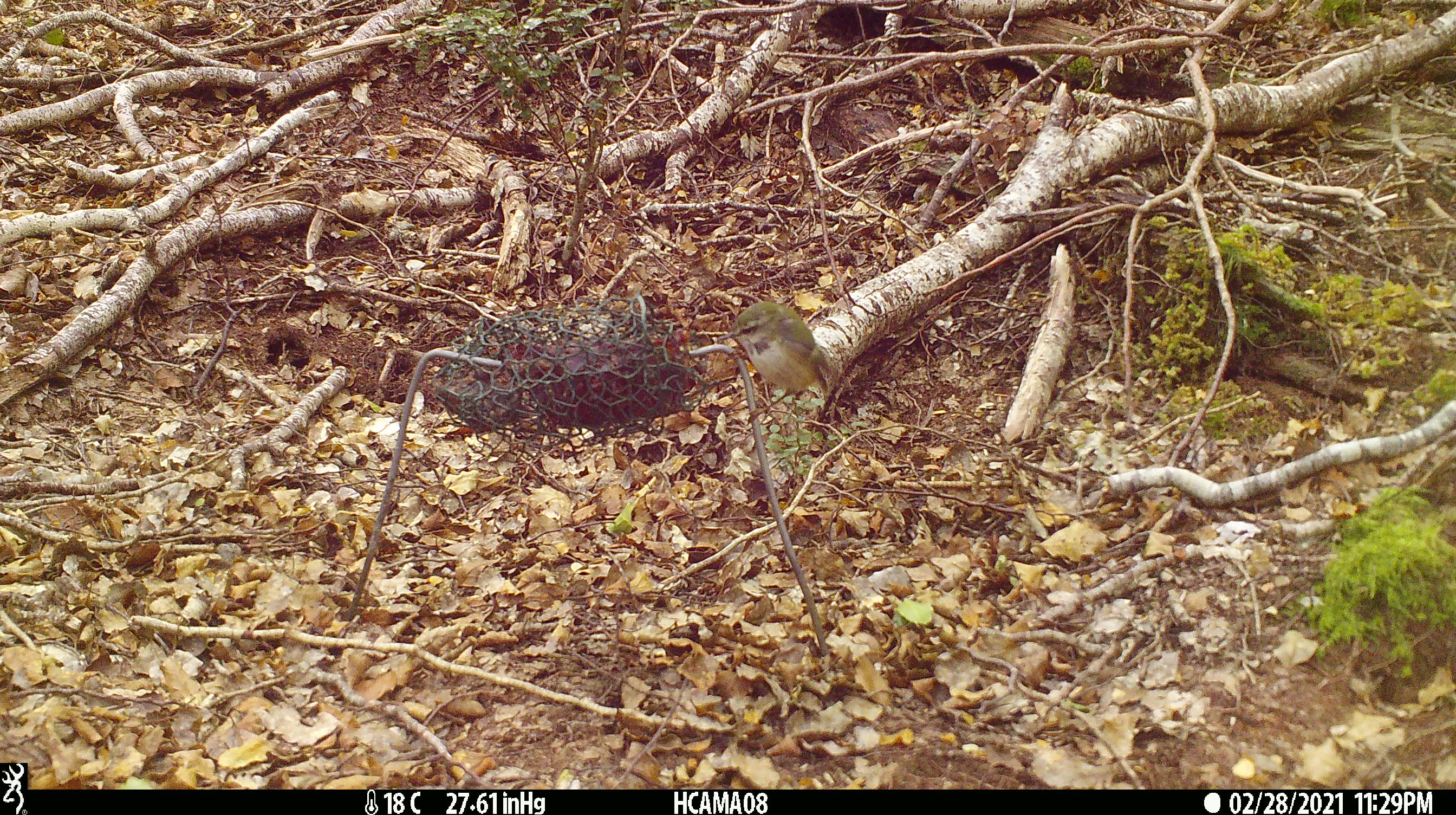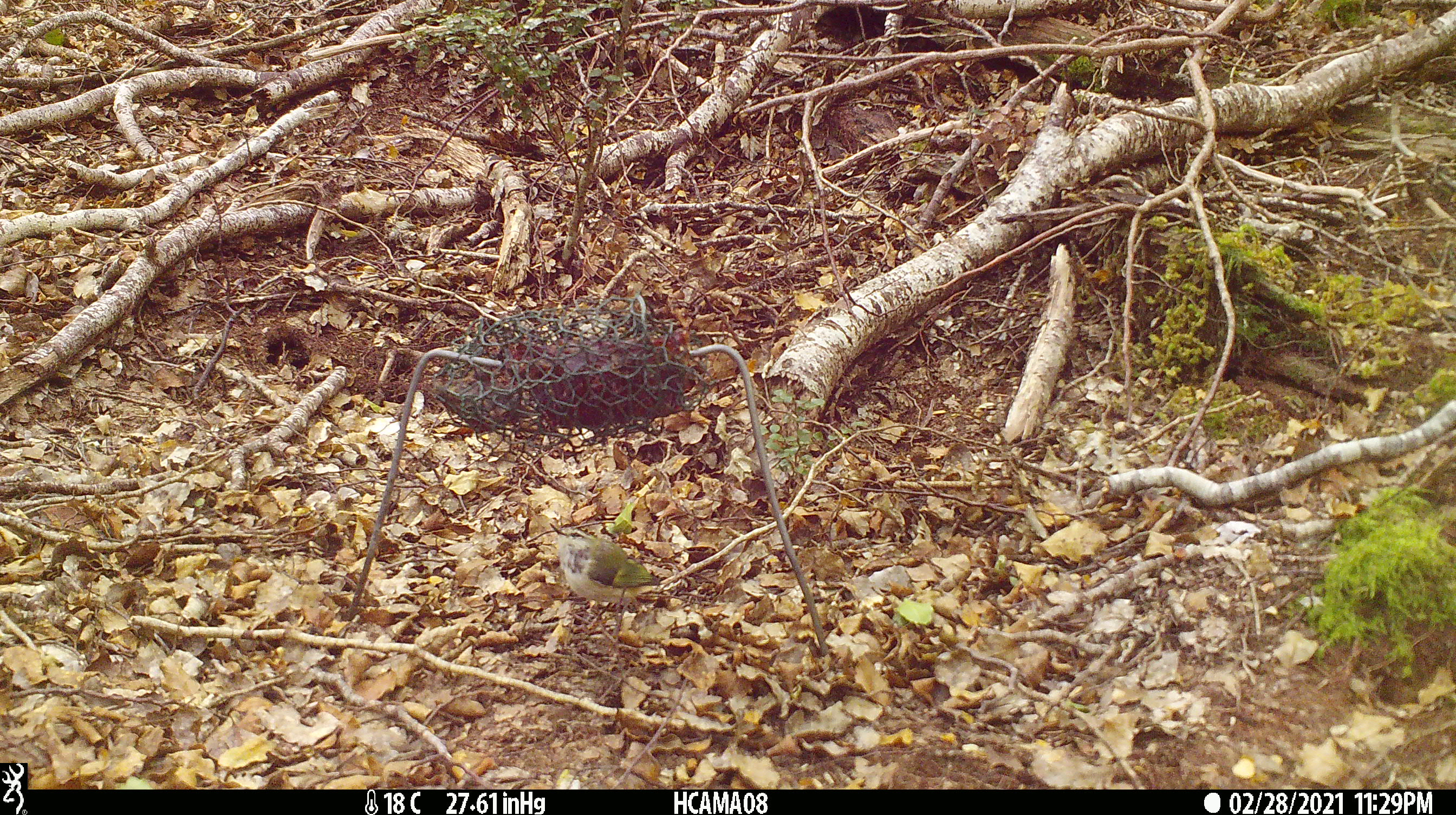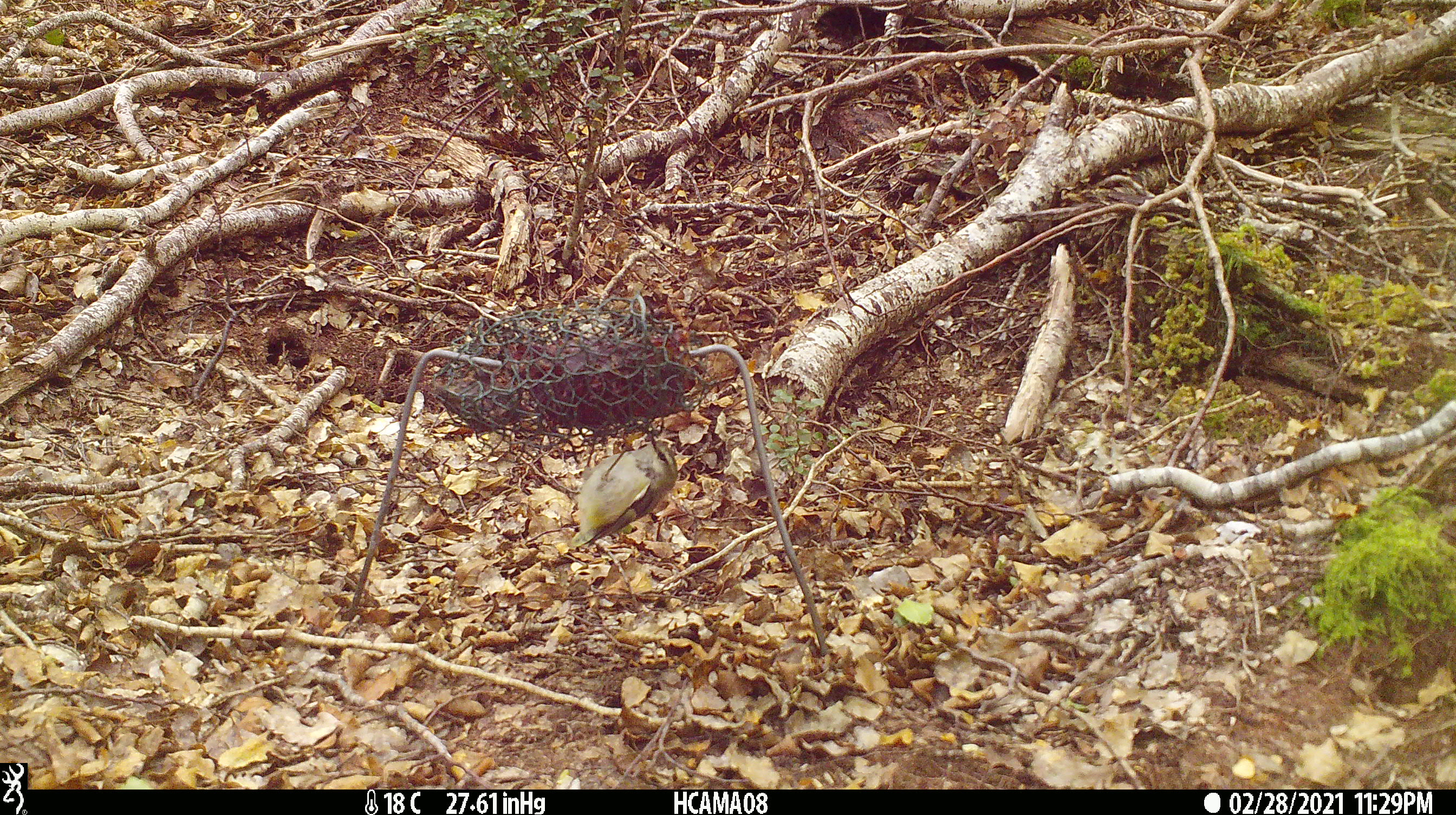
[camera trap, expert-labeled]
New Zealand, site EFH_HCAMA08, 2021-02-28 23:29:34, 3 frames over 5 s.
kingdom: Animalia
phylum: Chordata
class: Aves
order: Passeriformes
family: Acanthisittidae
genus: Acanthisitta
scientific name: Acanthisitta chloris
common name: rifleman